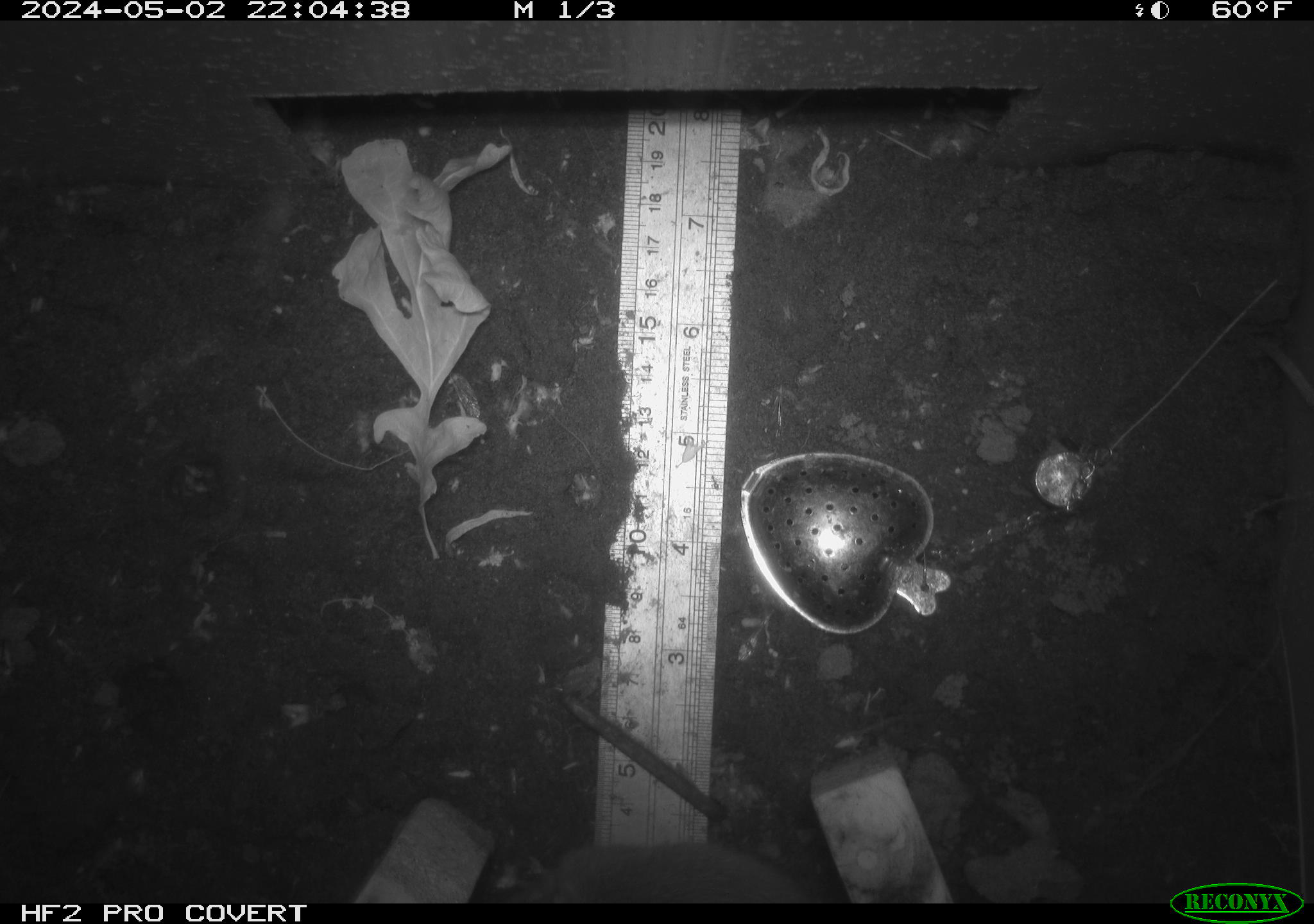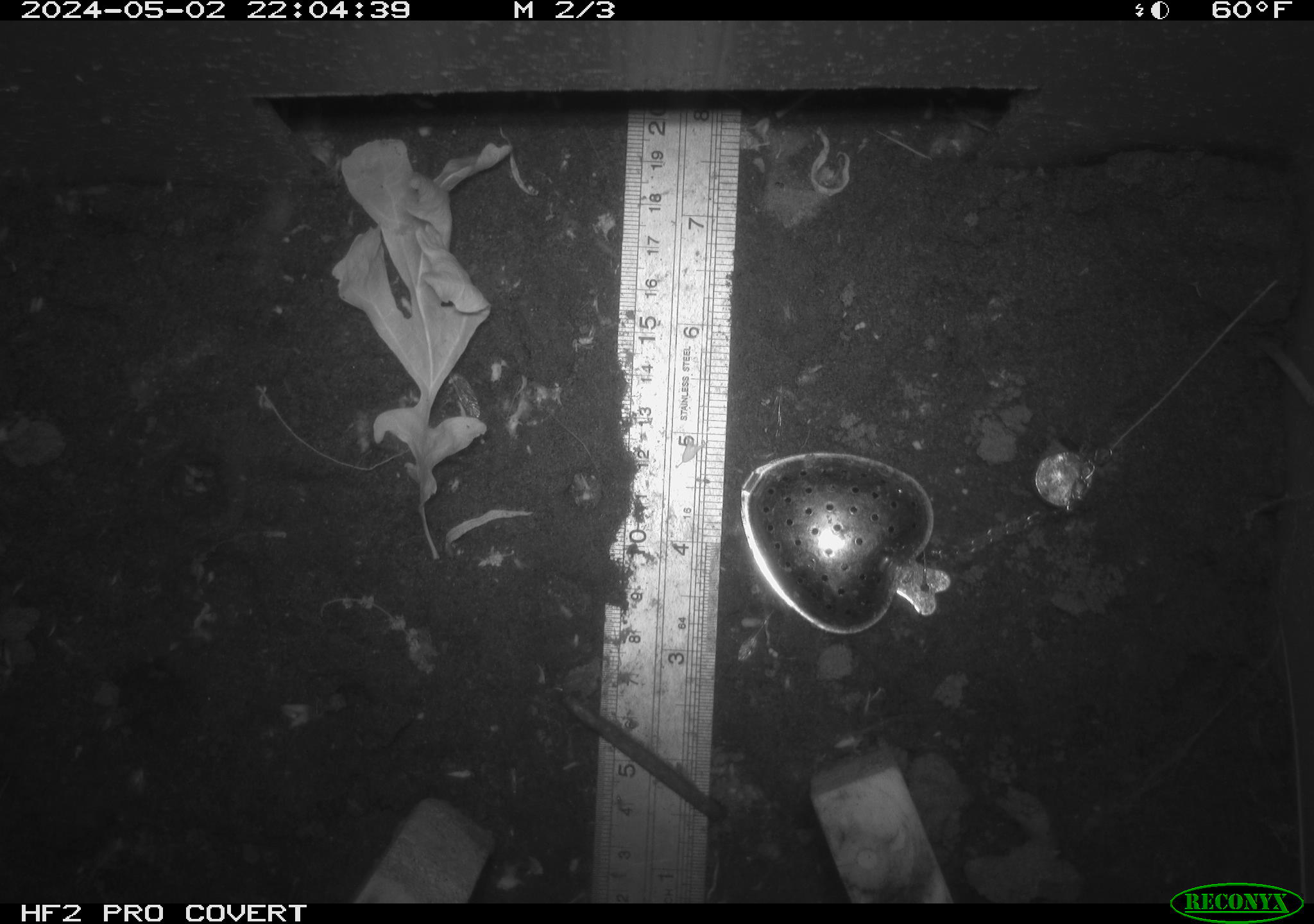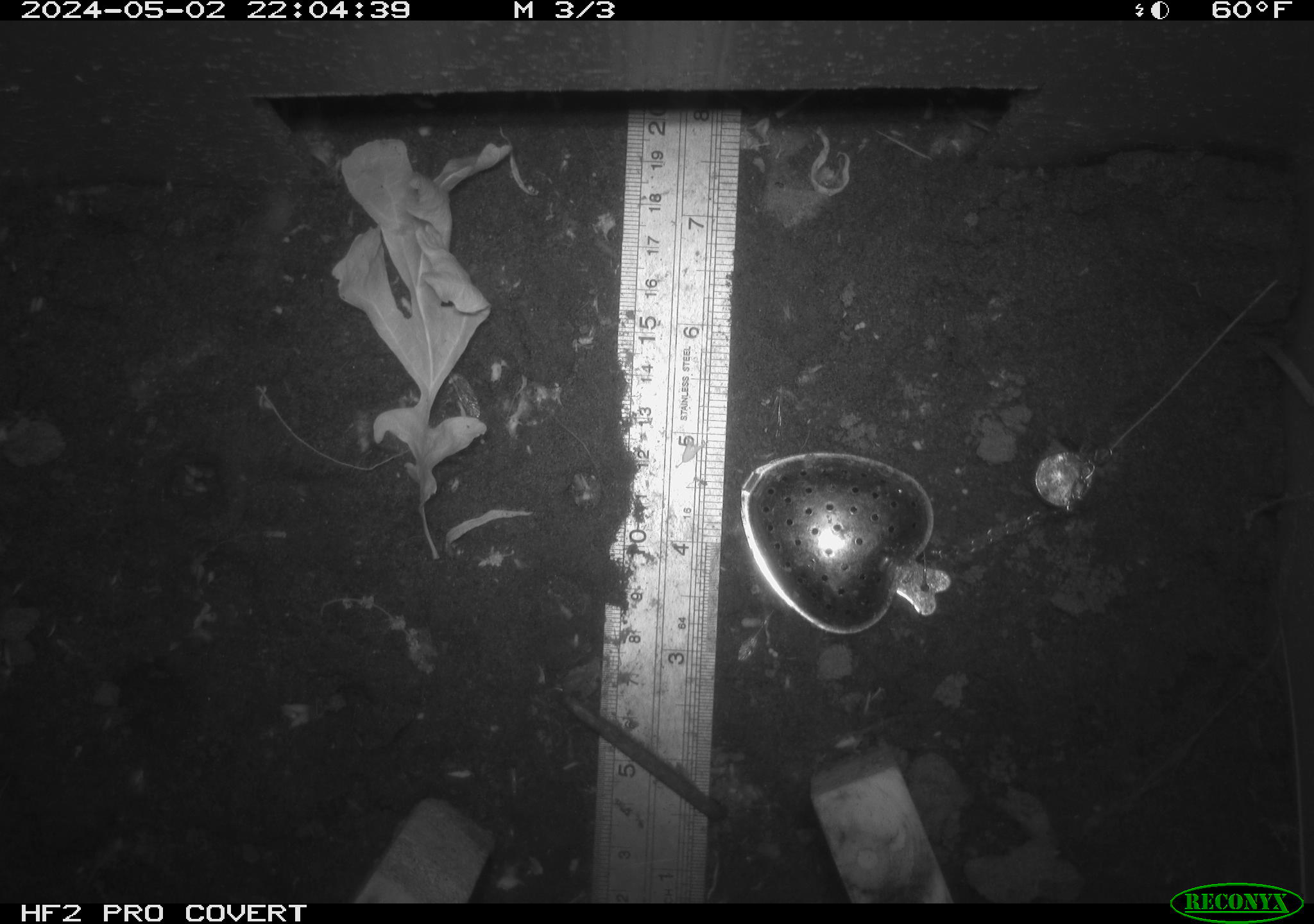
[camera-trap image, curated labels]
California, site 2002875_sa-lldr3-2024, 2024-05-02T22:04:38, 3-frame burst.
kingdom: Animalia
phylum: Chordata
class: Mammalia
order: Rodentia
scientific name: Rodentia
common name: rodent